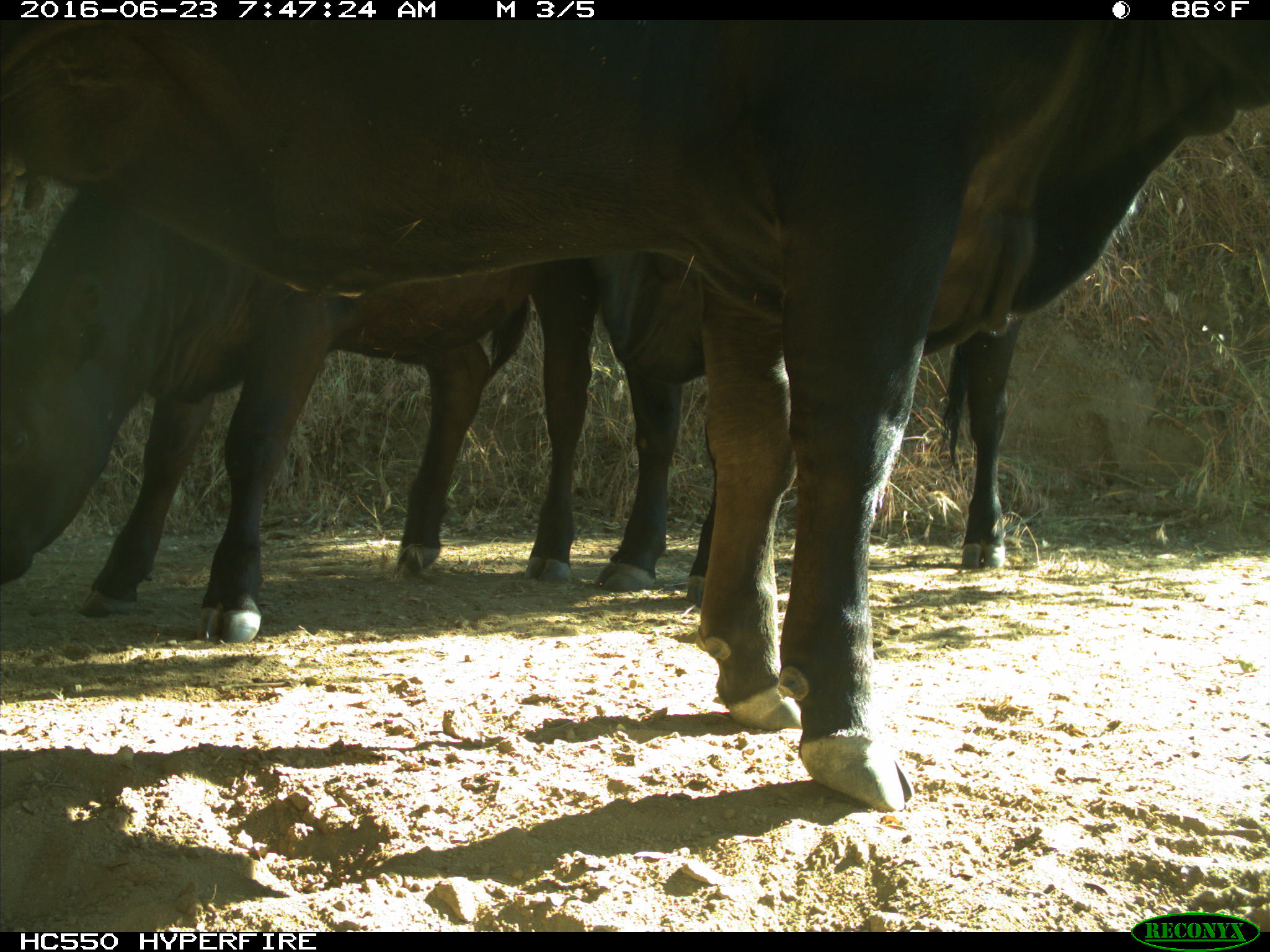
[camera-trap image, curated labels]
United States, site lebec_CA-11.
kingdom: Animalia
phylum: Chordata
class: Mammalia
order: Artiodactyla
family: Bovidae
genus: Bos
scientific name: Bos taurus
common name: domestic cow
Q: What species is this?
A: Bos taurus (domestic cow).